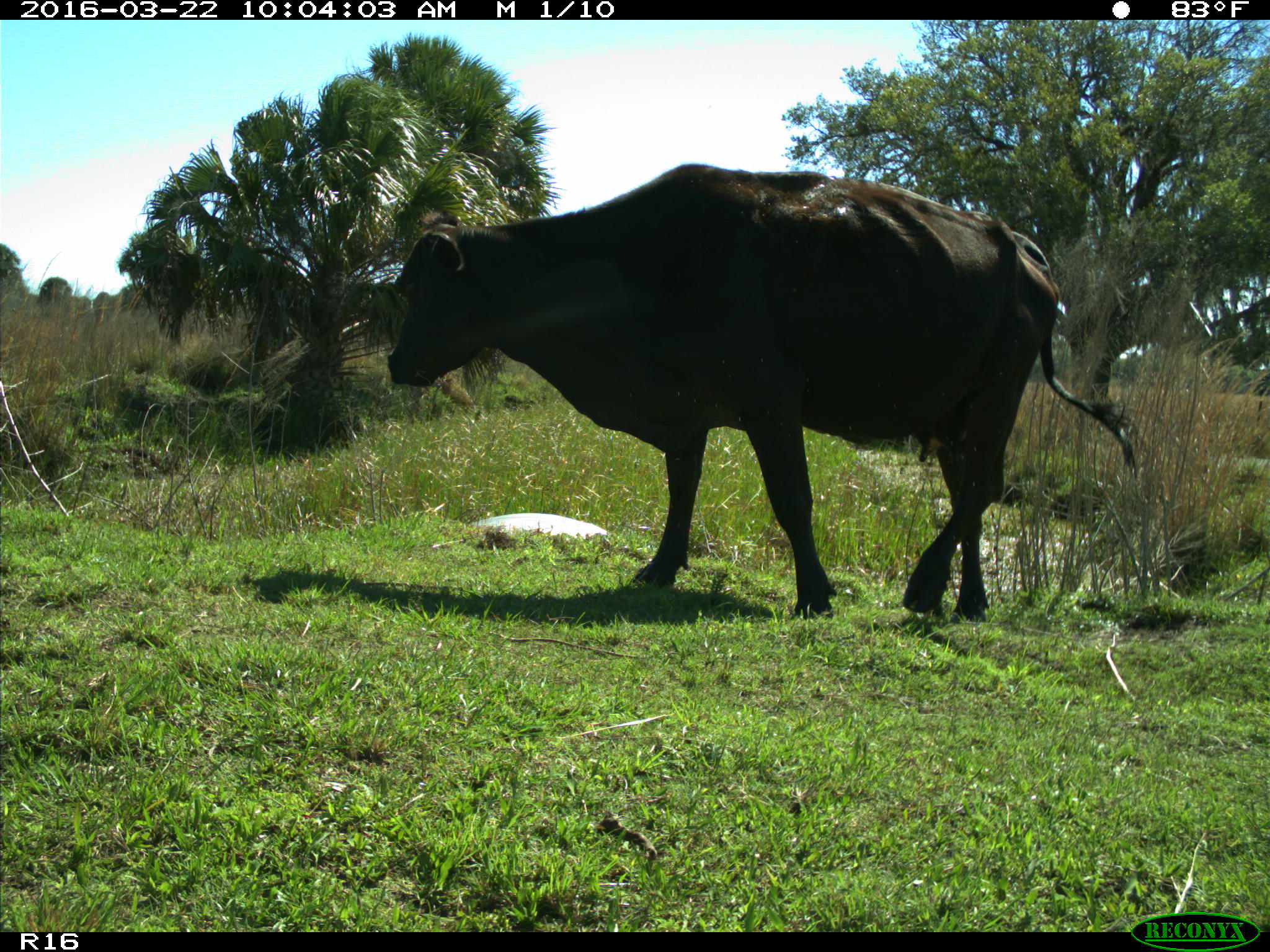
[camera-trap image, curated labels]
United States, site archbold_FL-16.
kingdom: Animalia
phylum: Chordata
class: Mammalia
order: Artiodactyla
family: Bovidae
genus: Bos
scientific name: Bos taurus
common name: domestic cow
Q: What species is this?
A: Bos taurus (domestic cow).